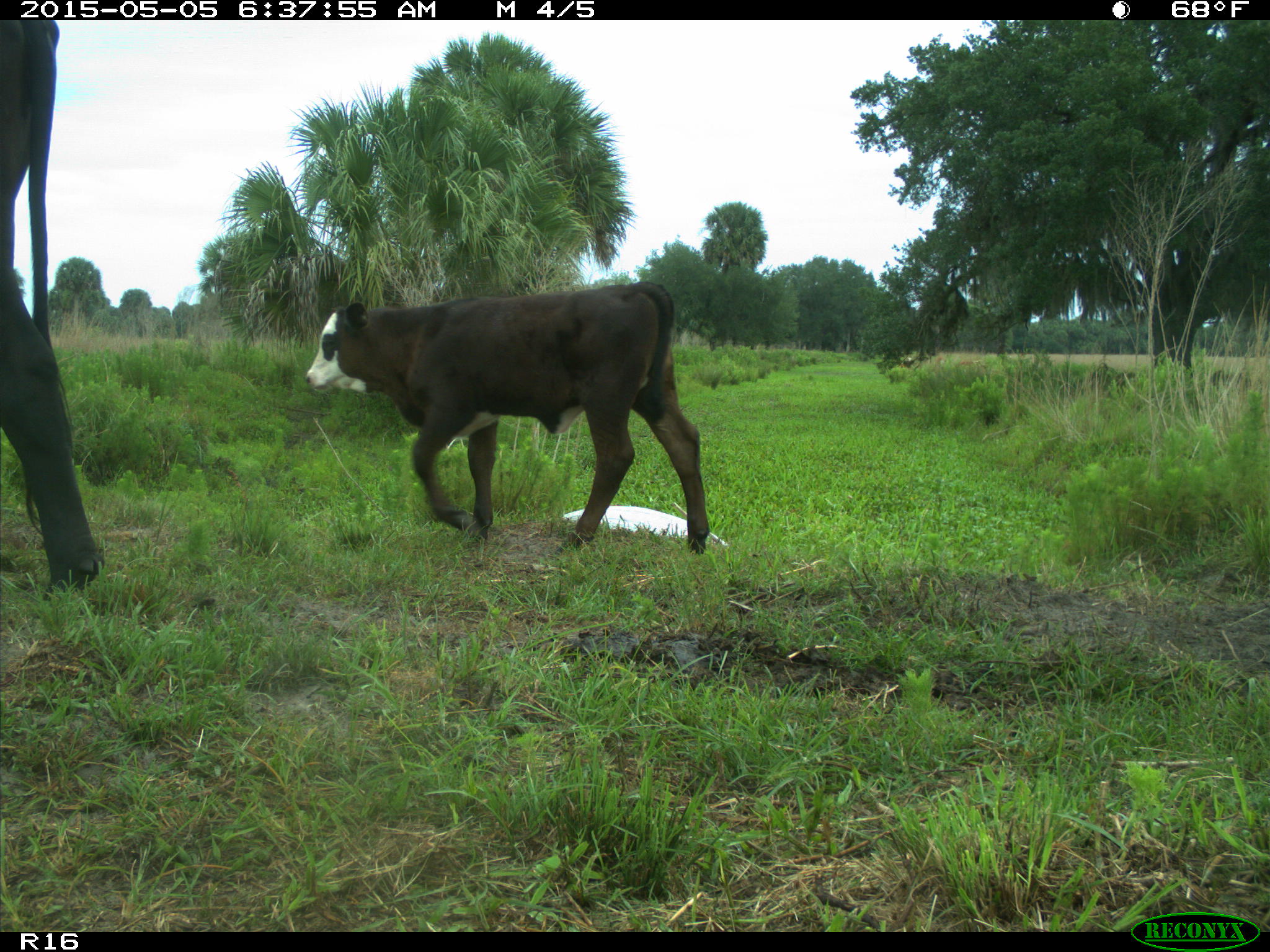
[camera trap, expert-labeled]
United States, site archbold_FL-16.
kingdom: Animalia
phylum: Chordata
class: Mammalia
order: Artiodactyla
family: Bovidae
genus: Bos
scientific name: Bos taurus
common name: domestic cow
Bos taurus (domestic cow).